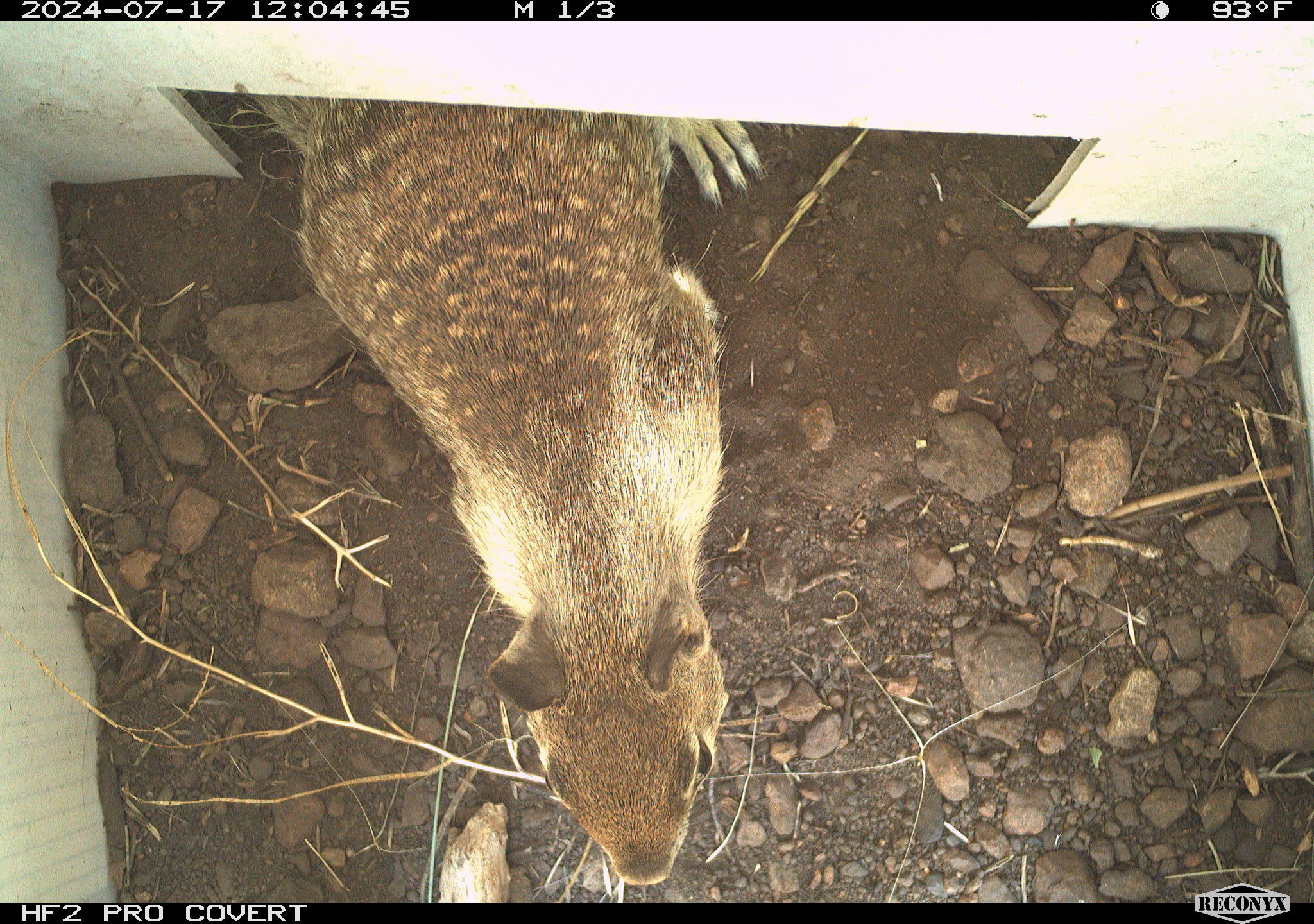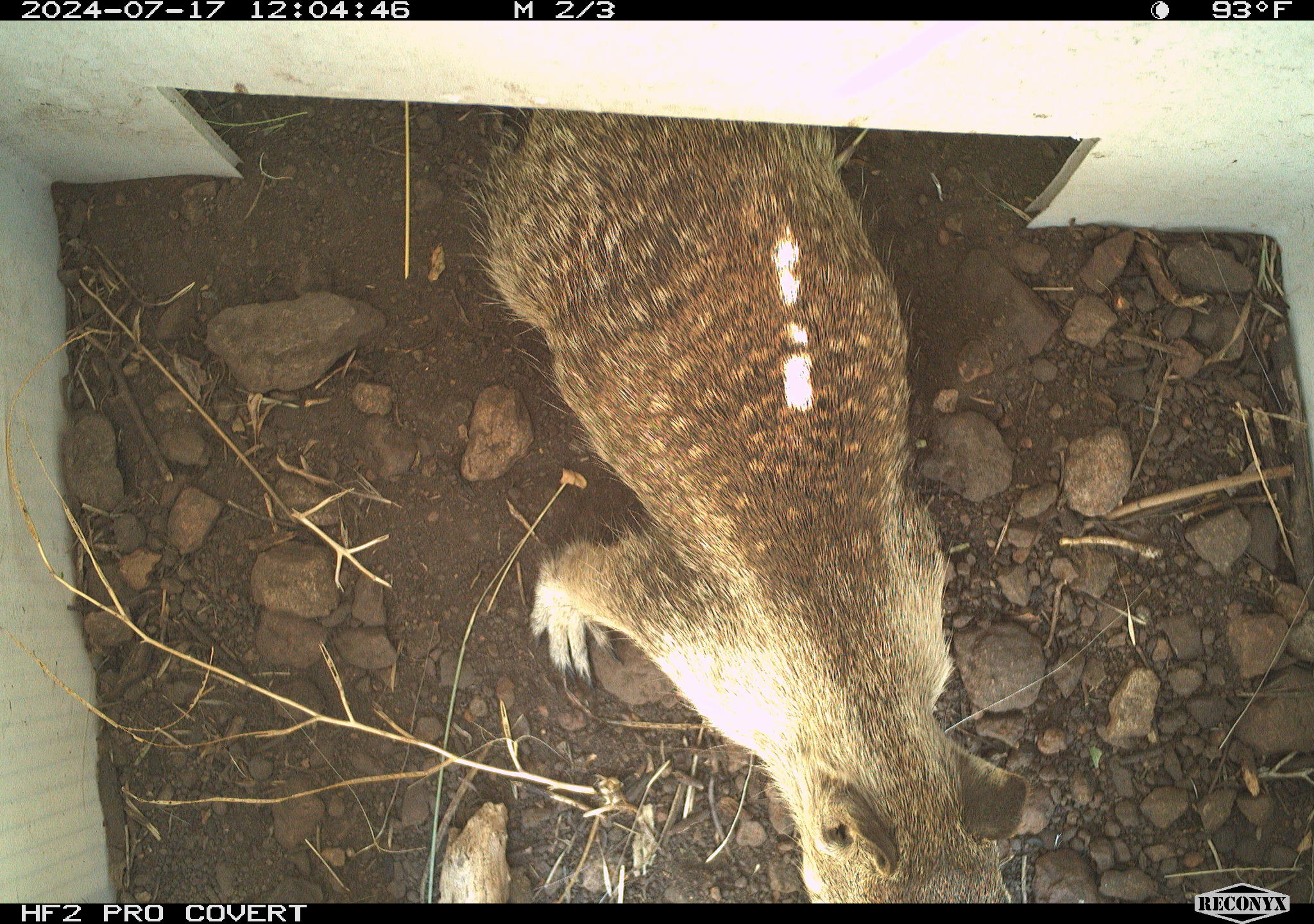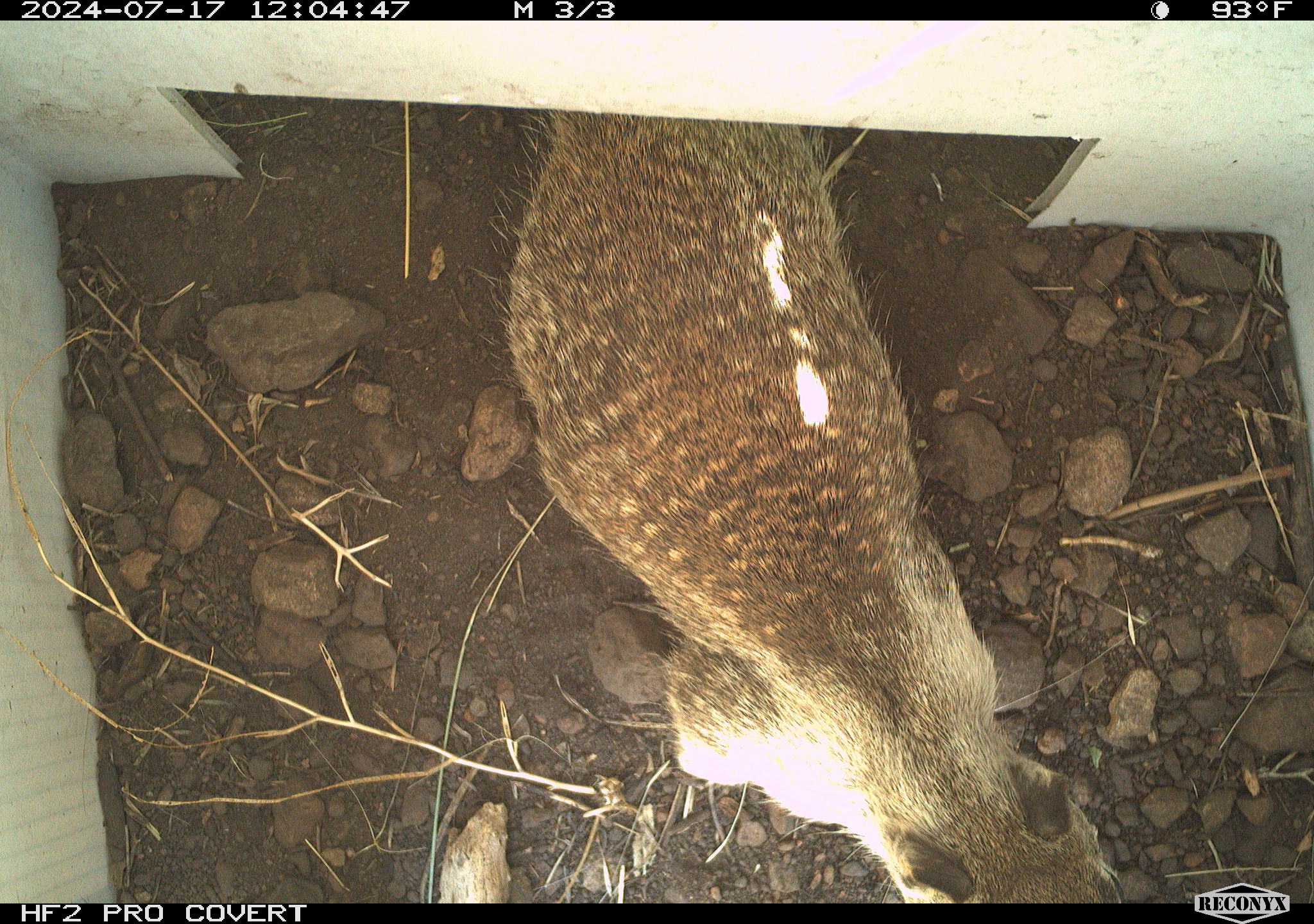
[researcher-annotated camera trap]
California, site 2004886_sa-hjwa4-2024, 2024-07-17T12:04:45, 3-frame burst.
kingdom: Animalia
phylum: Chordata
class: Mammalia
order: Rodentia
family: Sciuridae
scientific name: Sciuridae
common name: squirrels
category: sciuridae family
Sciuridae family (squirrels) (Sciuridae).